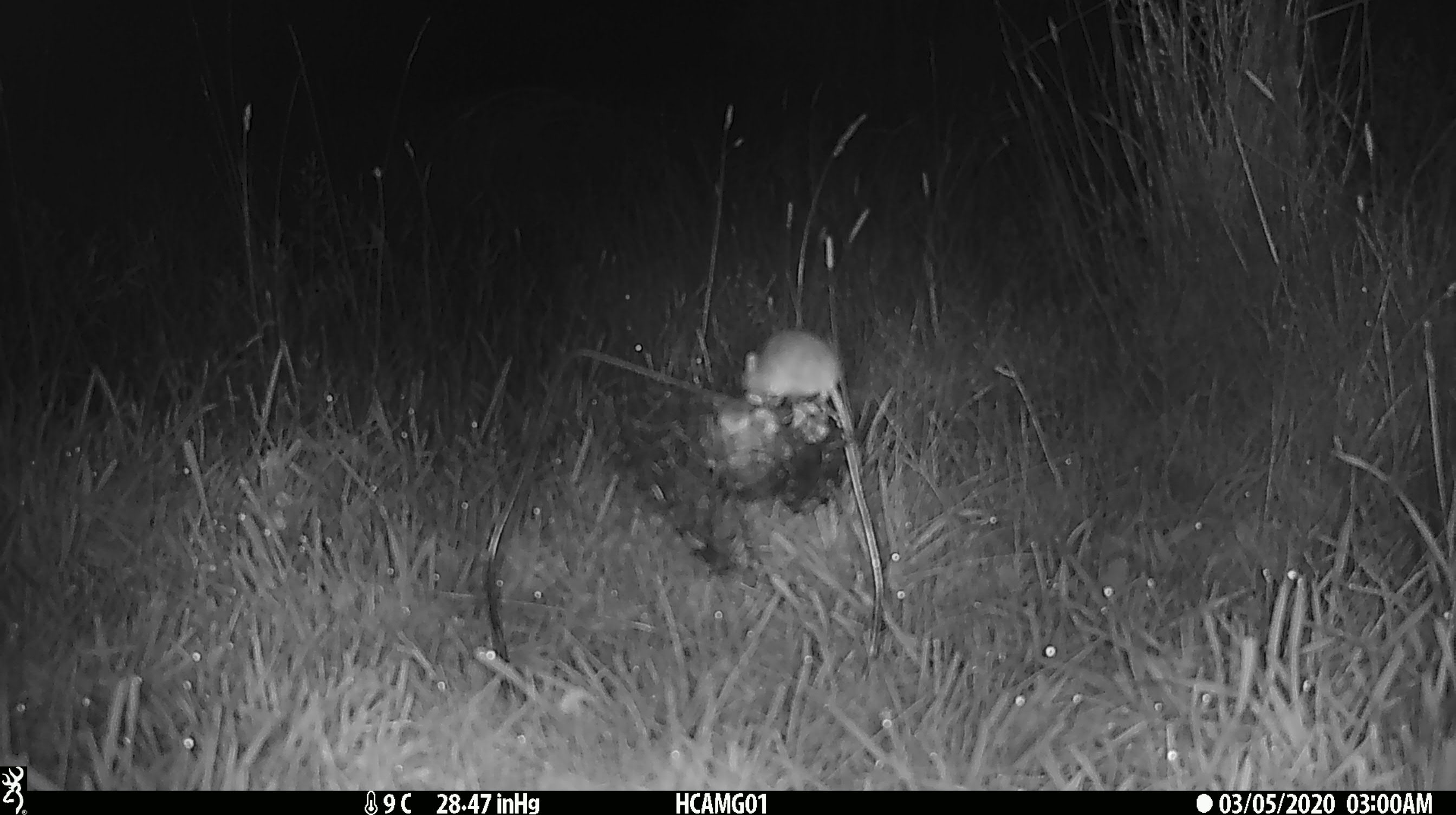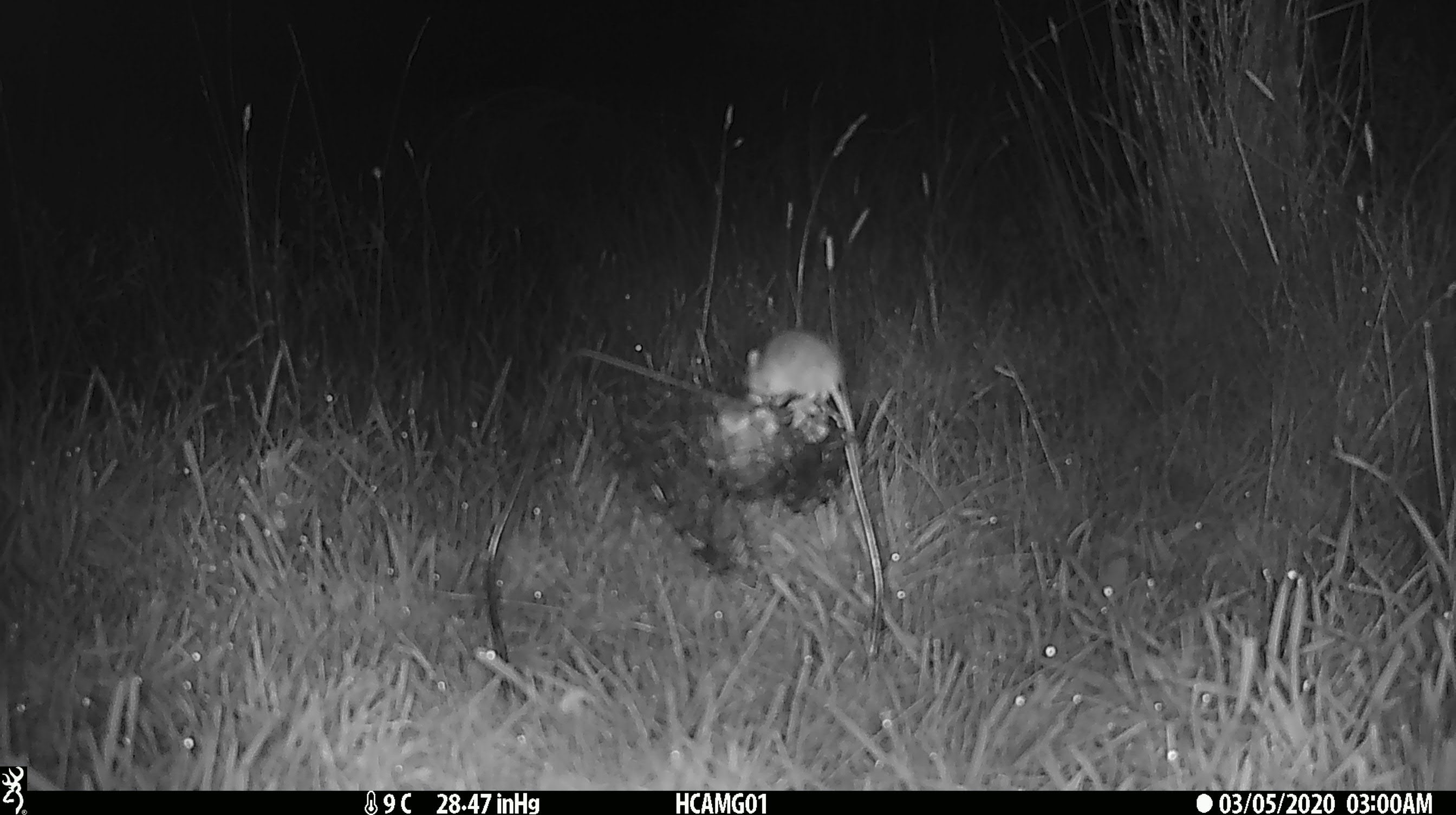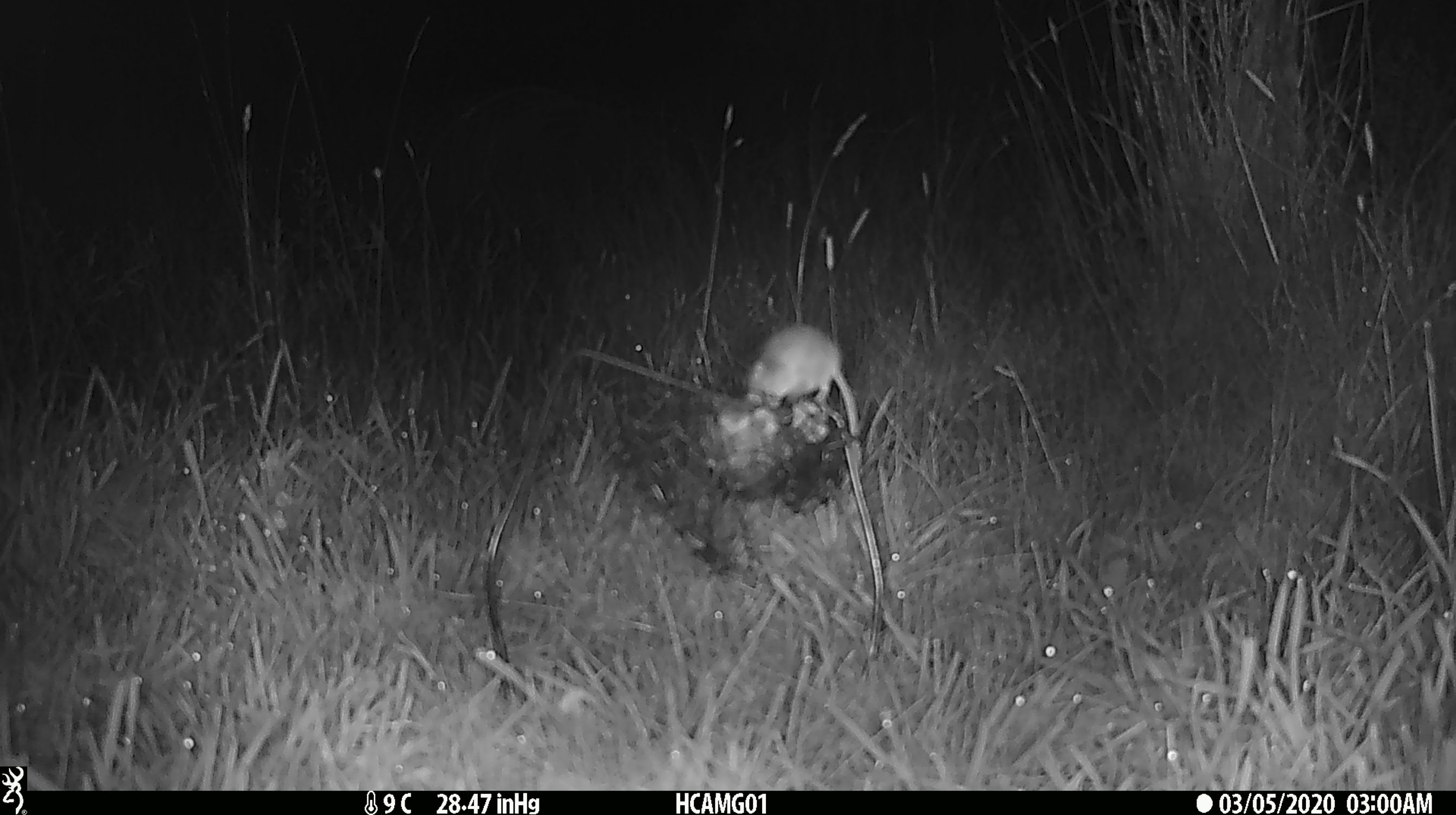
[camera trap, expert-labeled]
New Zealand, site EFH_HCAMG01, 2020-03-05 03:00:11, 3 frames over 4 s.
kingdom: Animalia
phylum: Chordata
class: Mammalia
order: Rodentia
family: Muridae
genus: Mus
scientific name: Mus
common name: mouse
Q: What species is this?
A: Mouse (Mus).